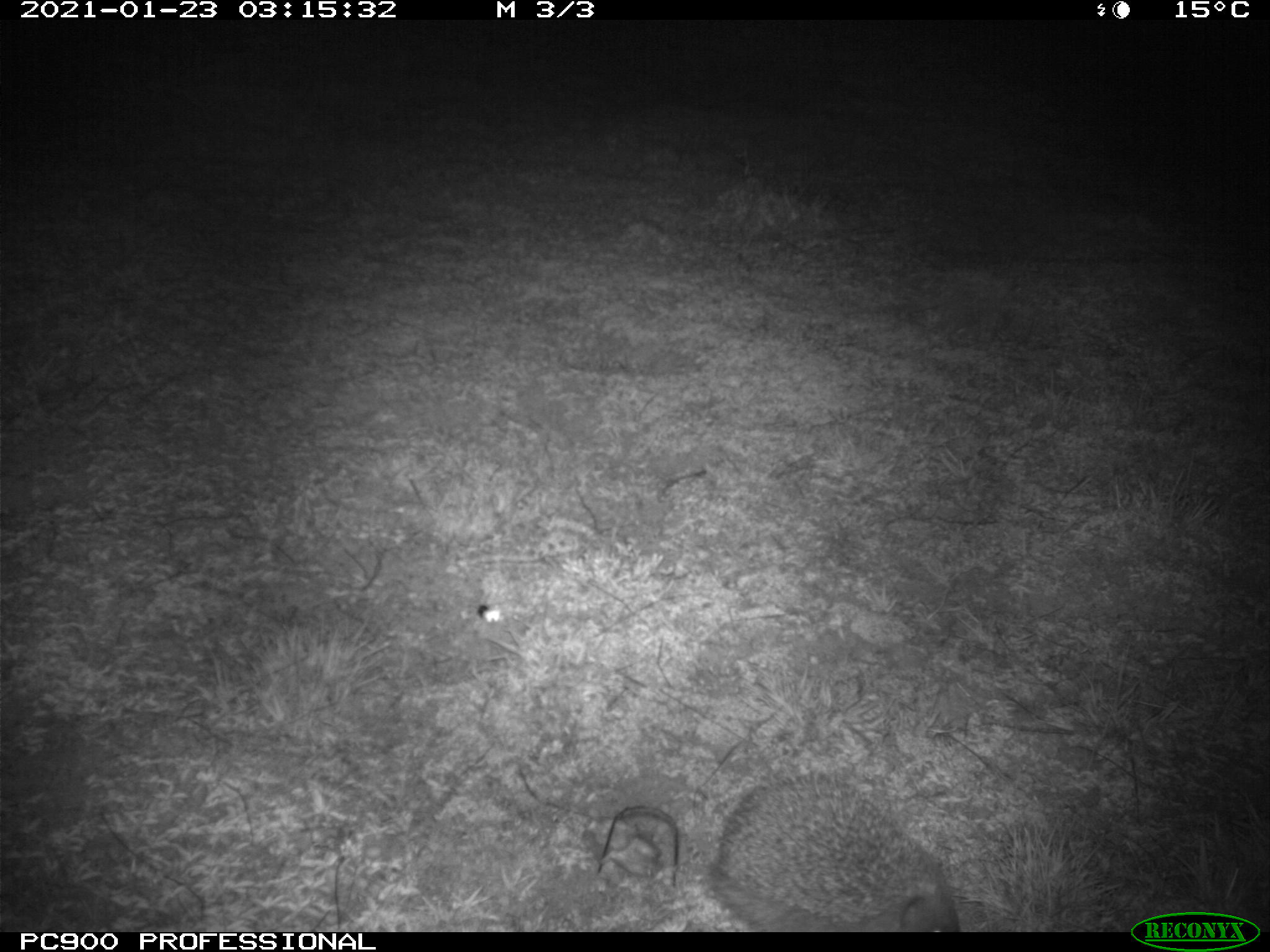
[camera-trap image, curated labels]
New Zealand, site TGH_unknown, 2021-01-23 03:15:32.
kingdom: Animalia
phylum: Chordata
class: Mammalia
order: Eulipotyphla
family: Erinaceidae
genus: Erinaceus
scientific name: Erinaceus europaeus europaeus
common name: european hedgehog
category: hedgehog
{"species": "hedgehog (european hedgehog) (Erinaceus europaeus europaeus)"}